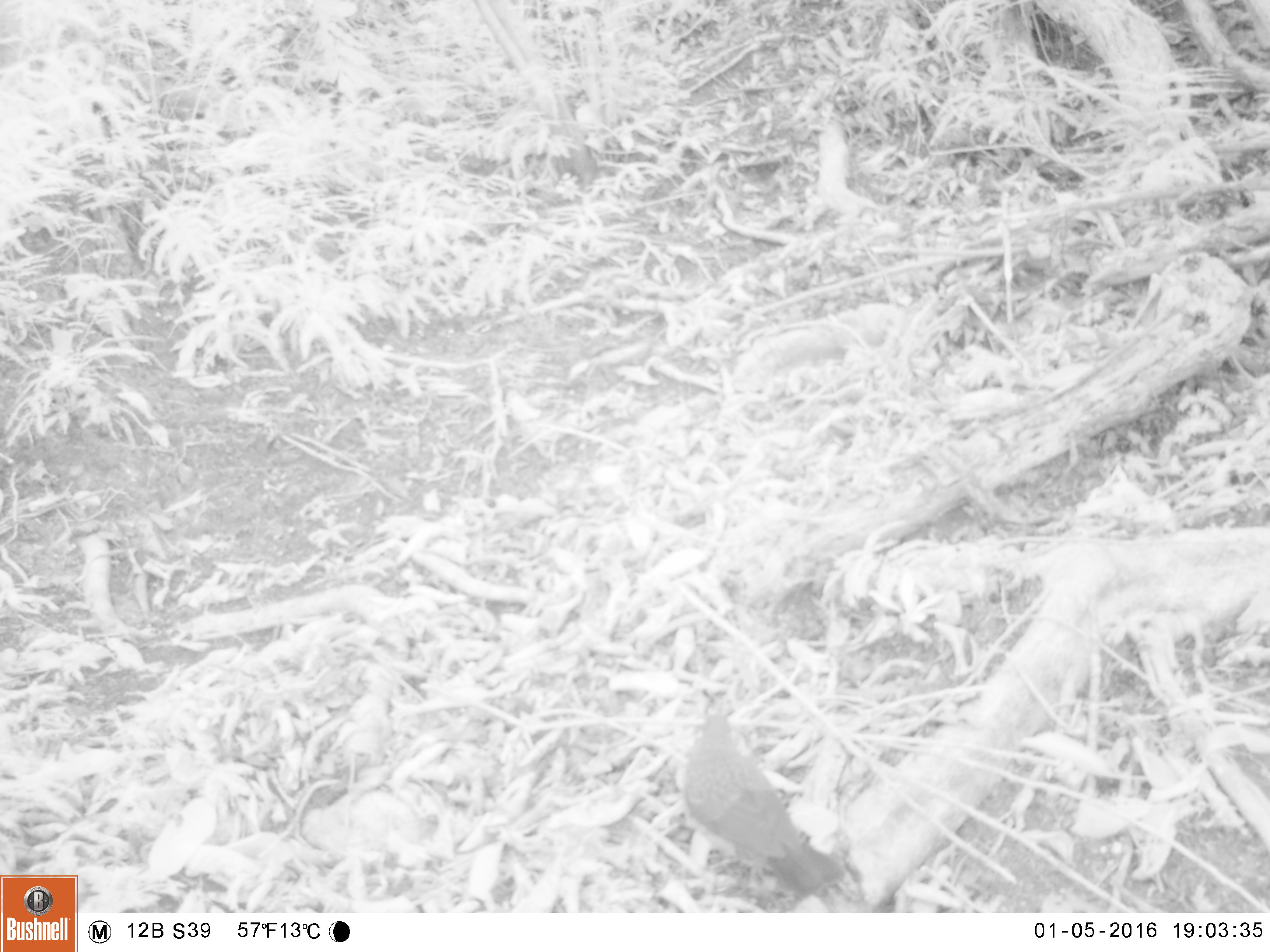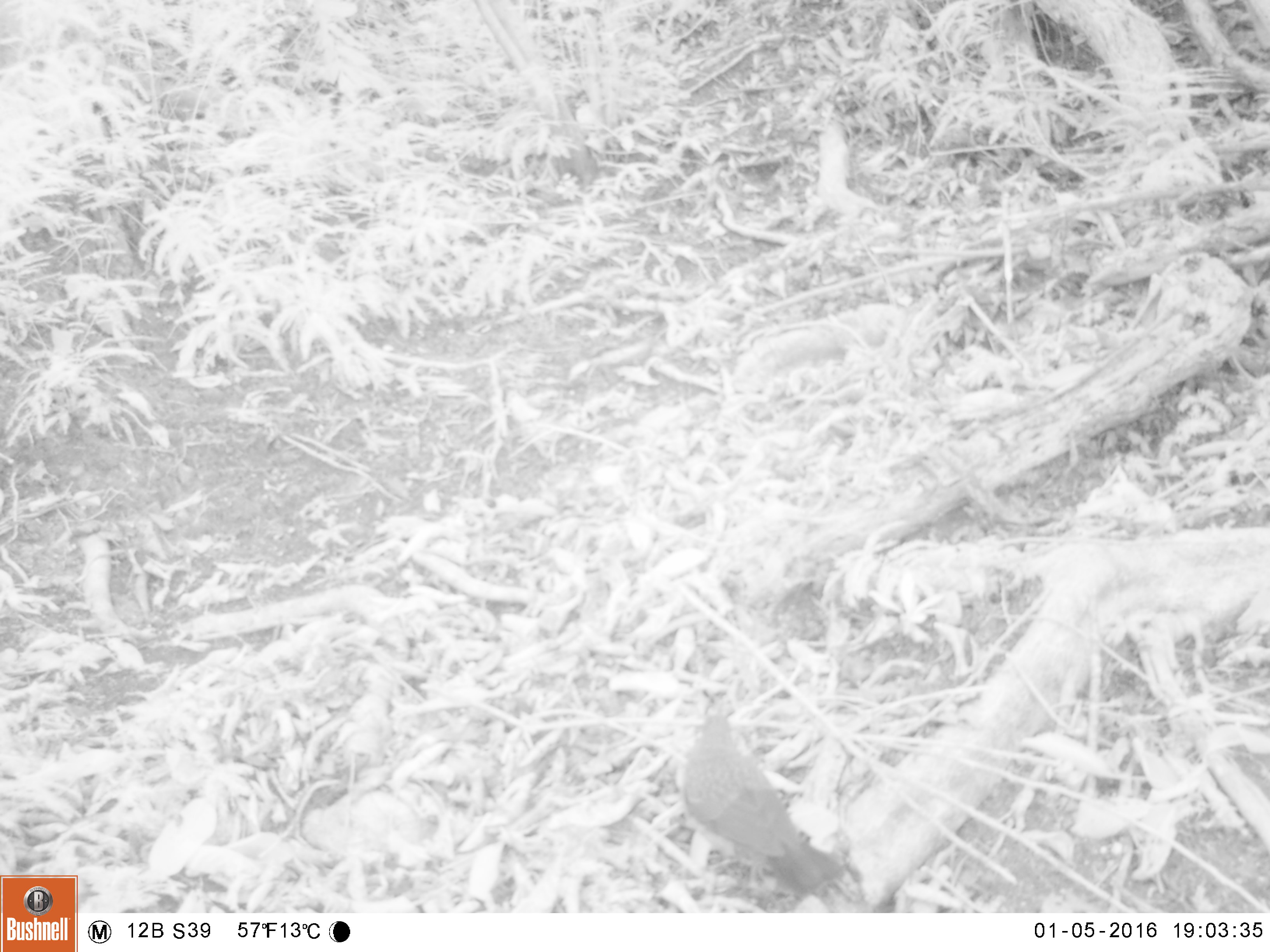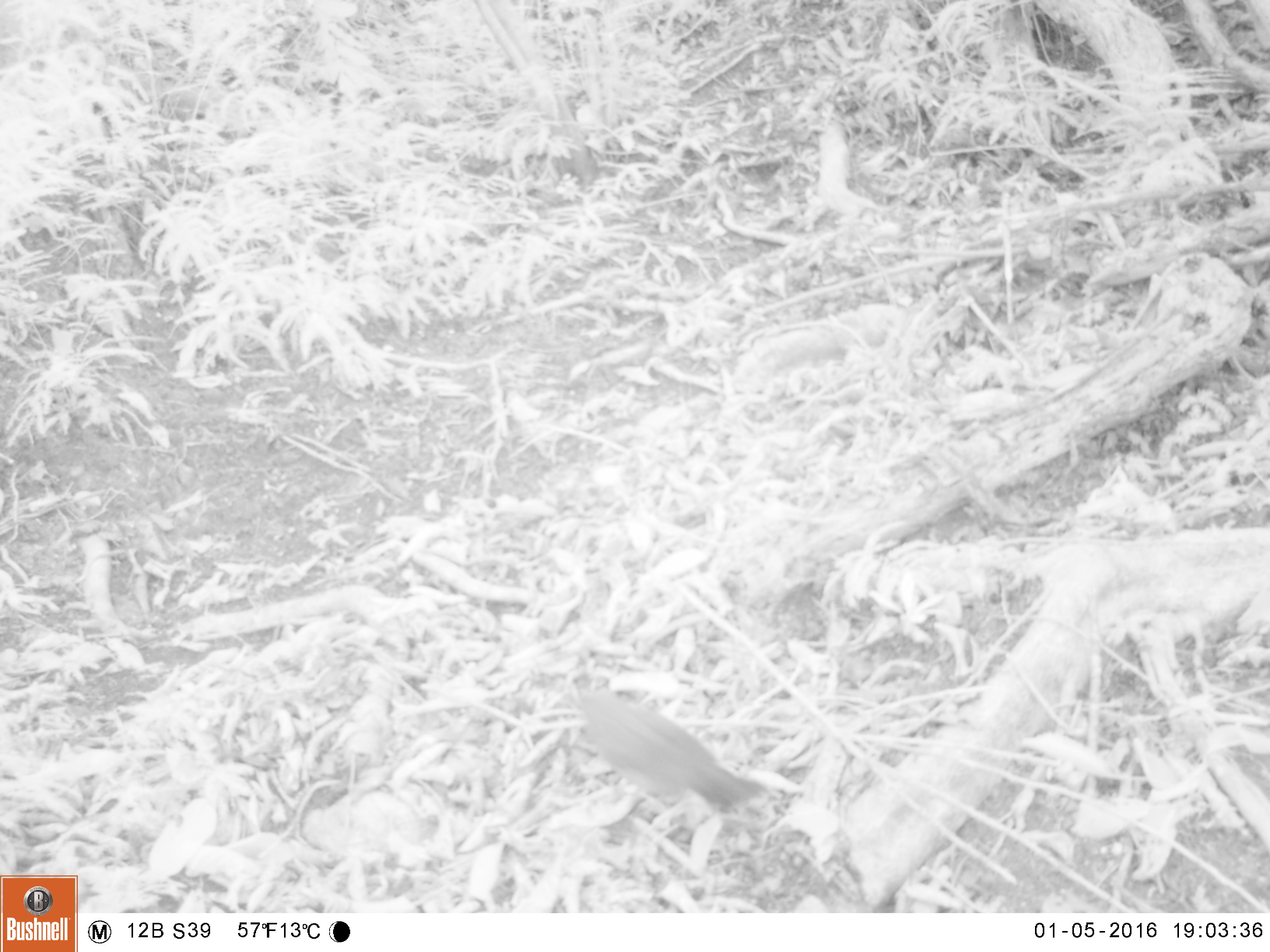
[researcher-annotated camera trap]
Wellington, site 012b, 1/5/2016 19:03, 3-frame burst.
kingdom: Animalia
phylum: Chordata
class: Aves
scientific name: Aves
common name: bird